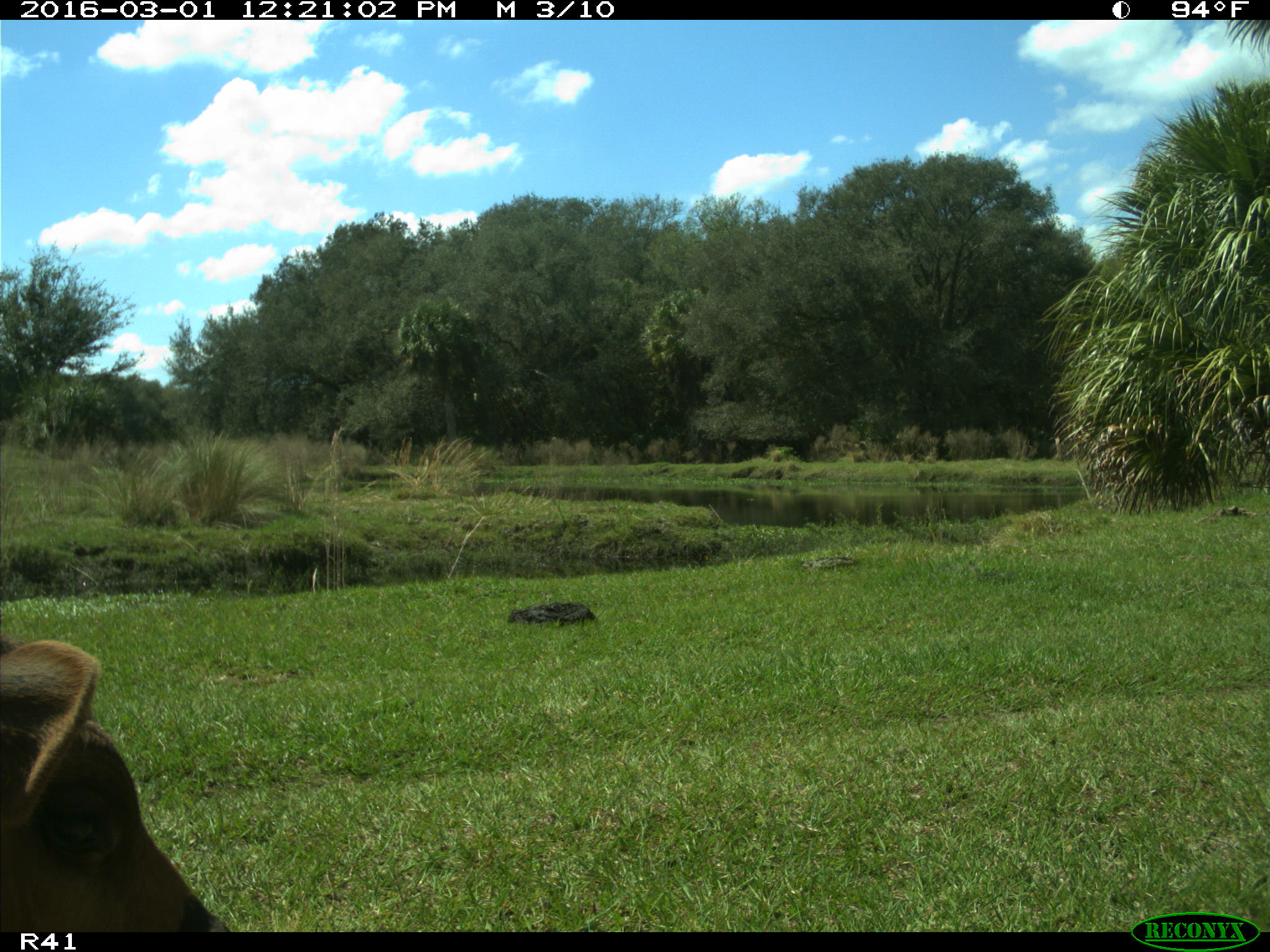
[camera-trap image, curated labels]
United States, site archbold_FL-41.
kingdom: Animalia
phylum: Chordata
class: Mammalia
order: Artiodactyla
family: Bovidae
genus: Bos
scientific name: Bos taurus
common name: domestic cow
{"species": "Bos taurus (domestic cow)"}